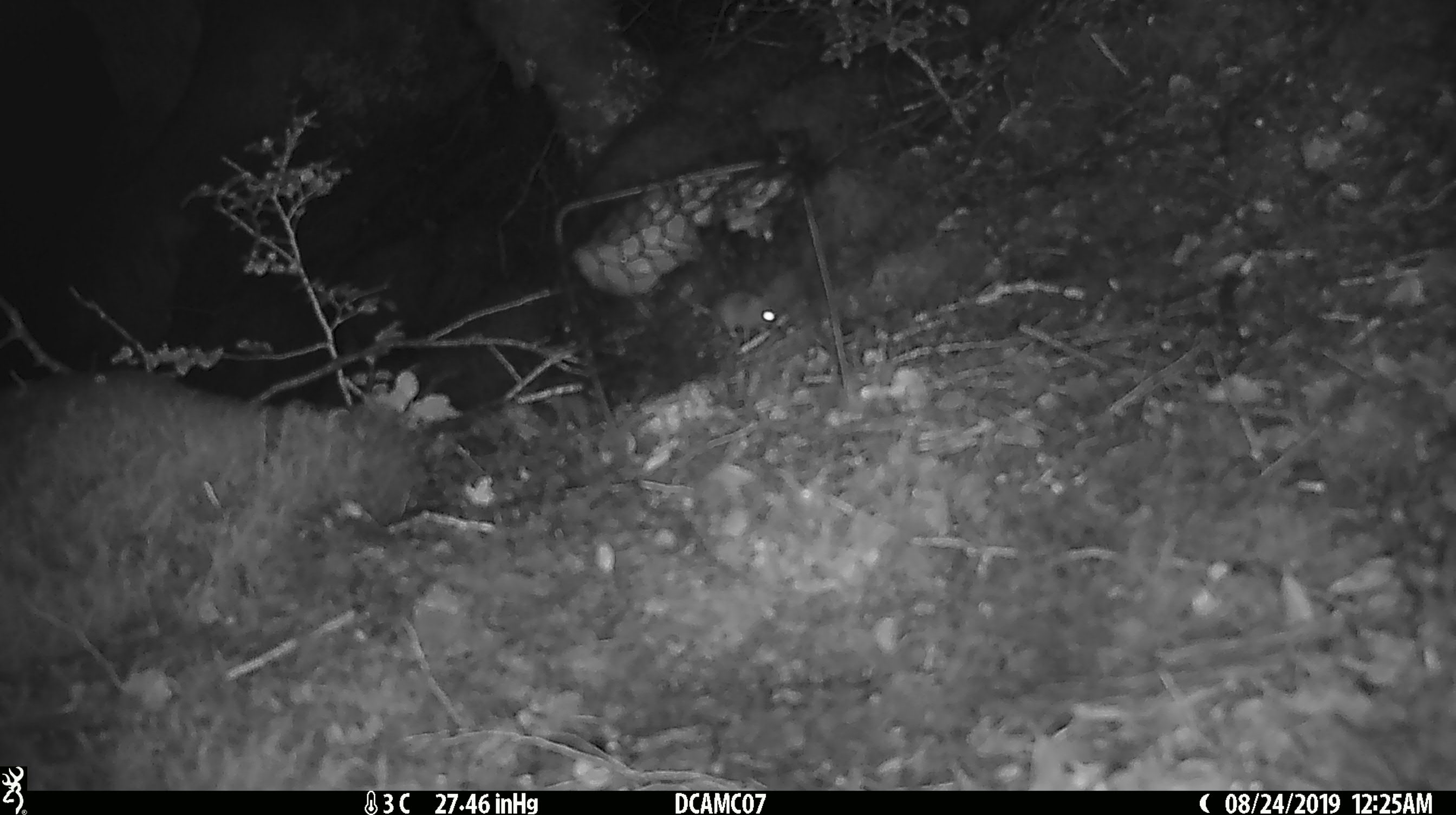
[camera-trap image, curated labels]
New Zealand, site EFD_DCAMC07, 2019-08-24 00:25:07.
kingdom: Animalia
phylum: Chordata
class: Mammalia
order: Rodentia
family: Muridae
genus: Mus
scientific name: Mus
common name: mouse